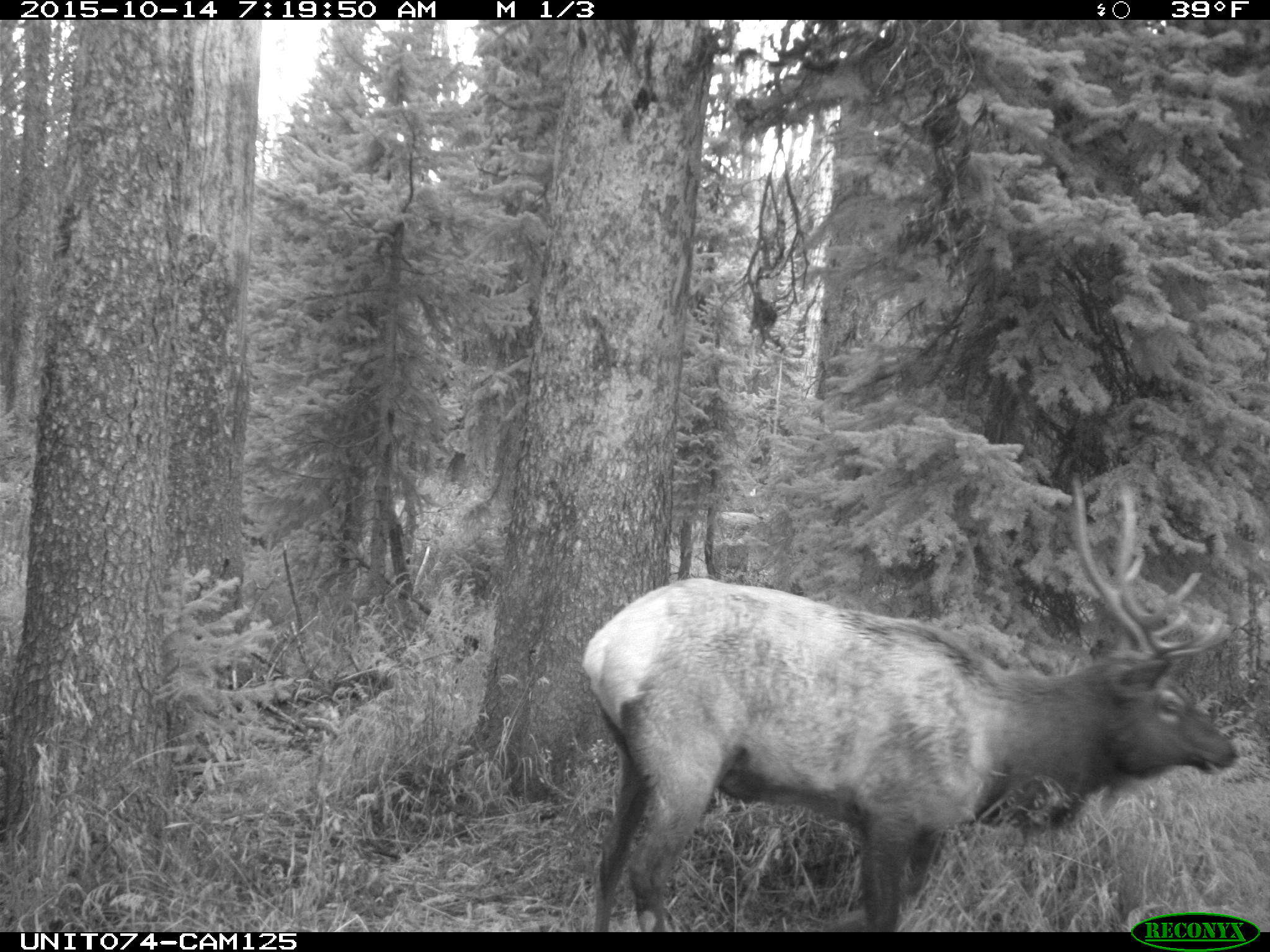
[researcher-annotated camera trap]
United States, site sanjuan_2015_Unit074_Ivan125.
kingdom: Animalia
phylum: Chordata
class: Mammalia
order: Artiodactyla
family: Cervidae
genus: Cervus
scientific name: Cervus elaphus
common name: red deer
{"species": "Cervus elaphus (red deer)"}